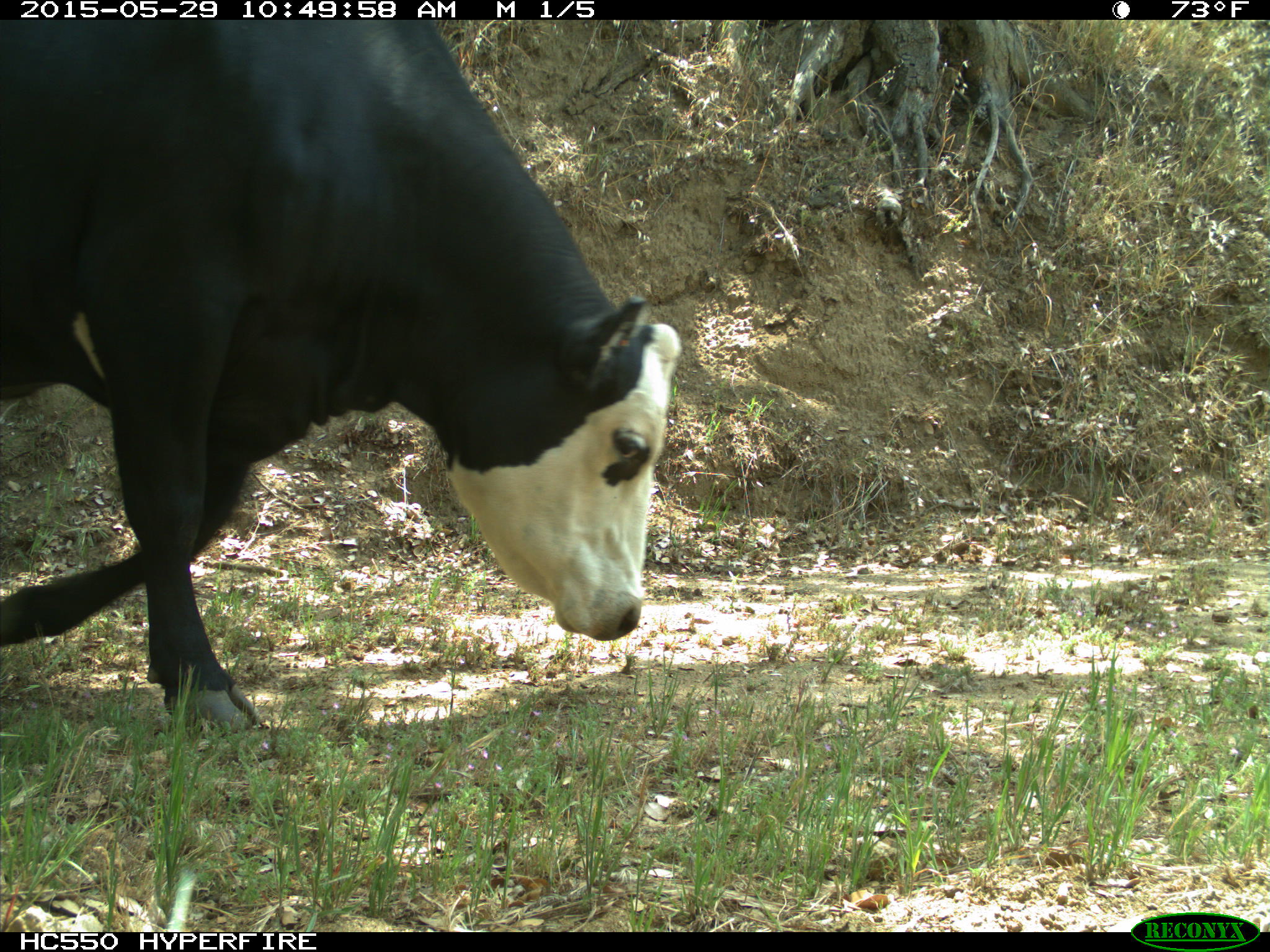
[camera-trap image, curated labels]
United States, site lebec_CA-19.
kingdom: Animalia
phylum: Chordata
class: Mammalia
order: Artiodactyla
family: Bovidae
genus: Bos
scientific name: Bos taurus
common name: domestic cow